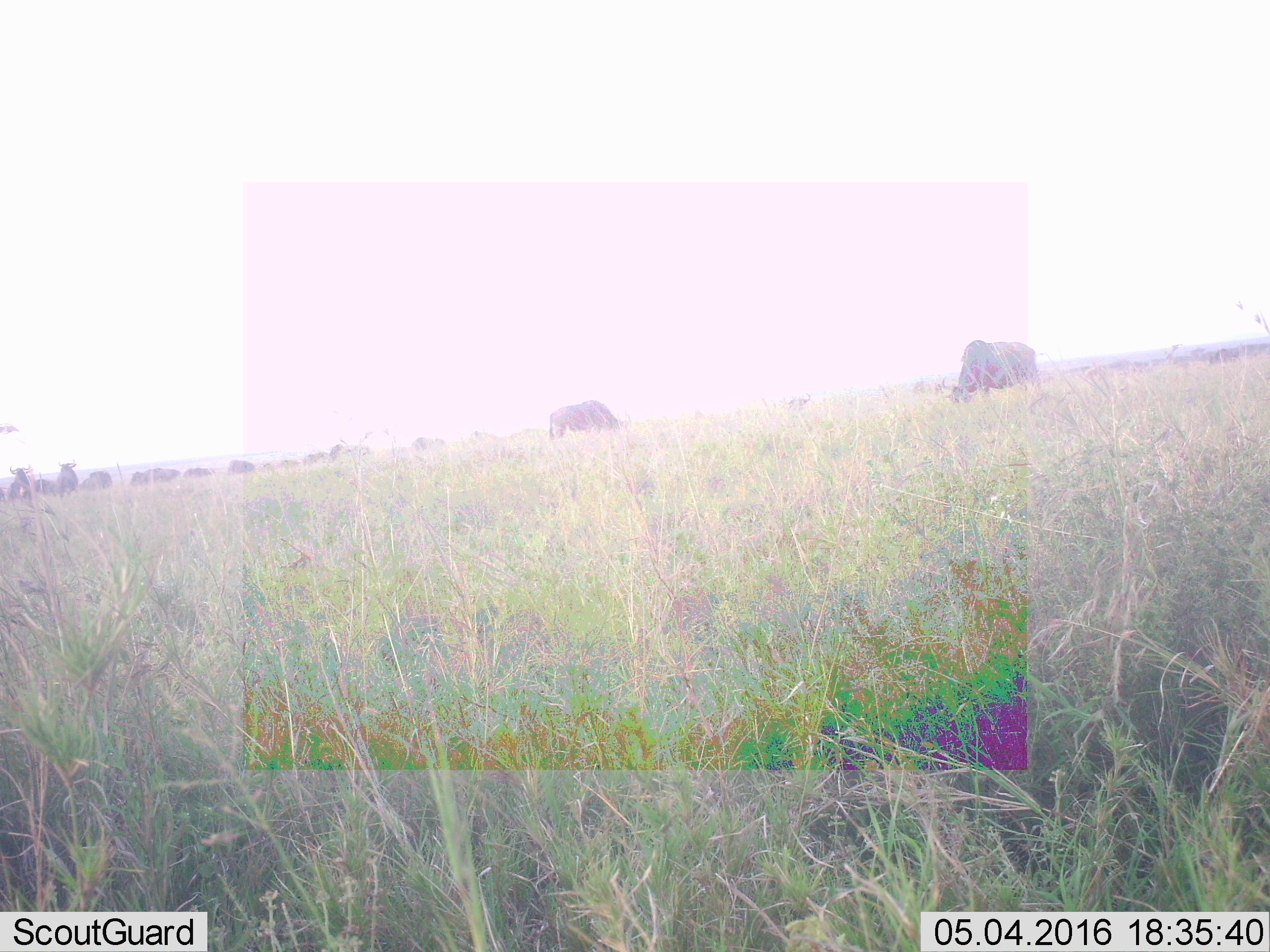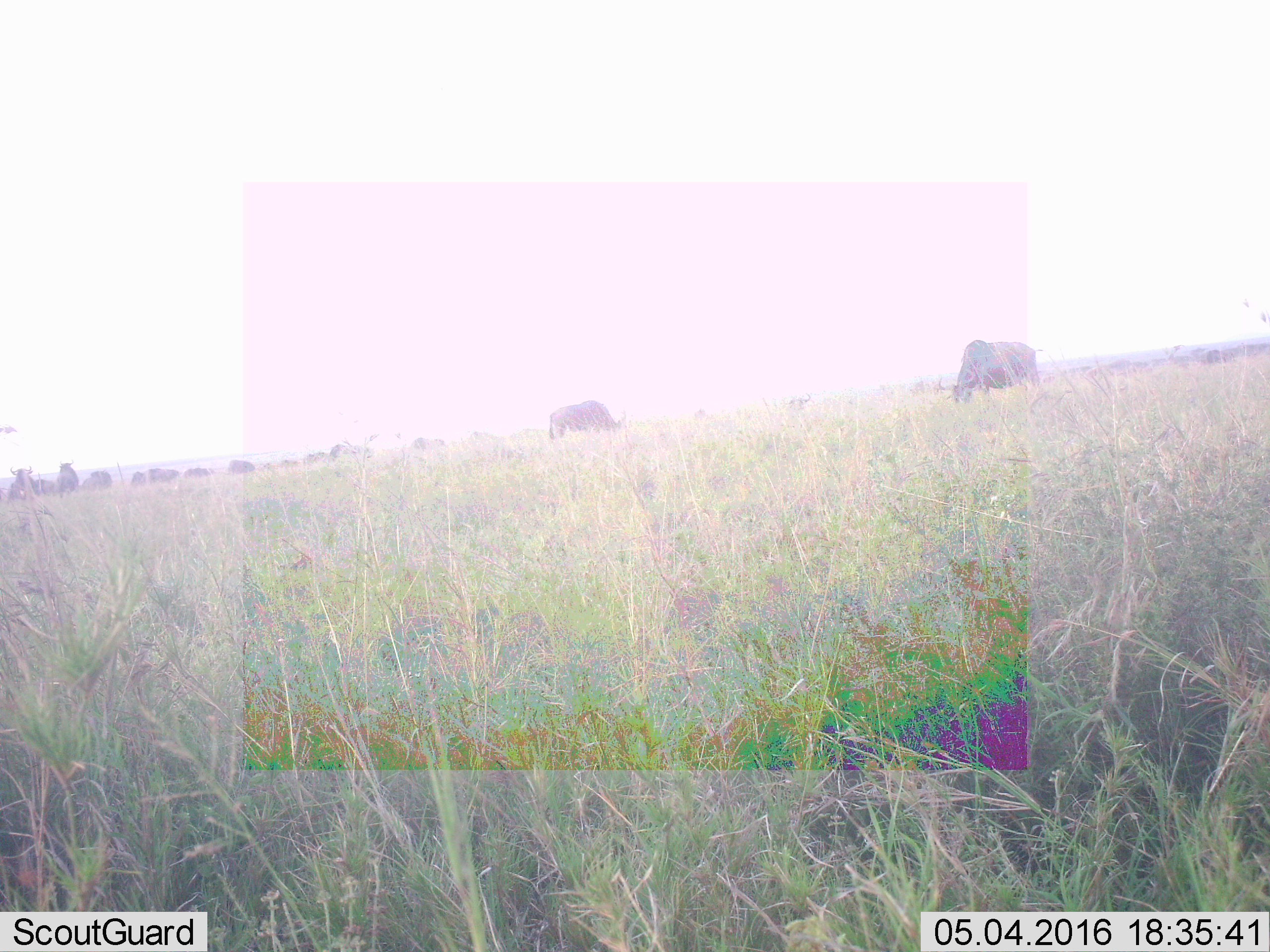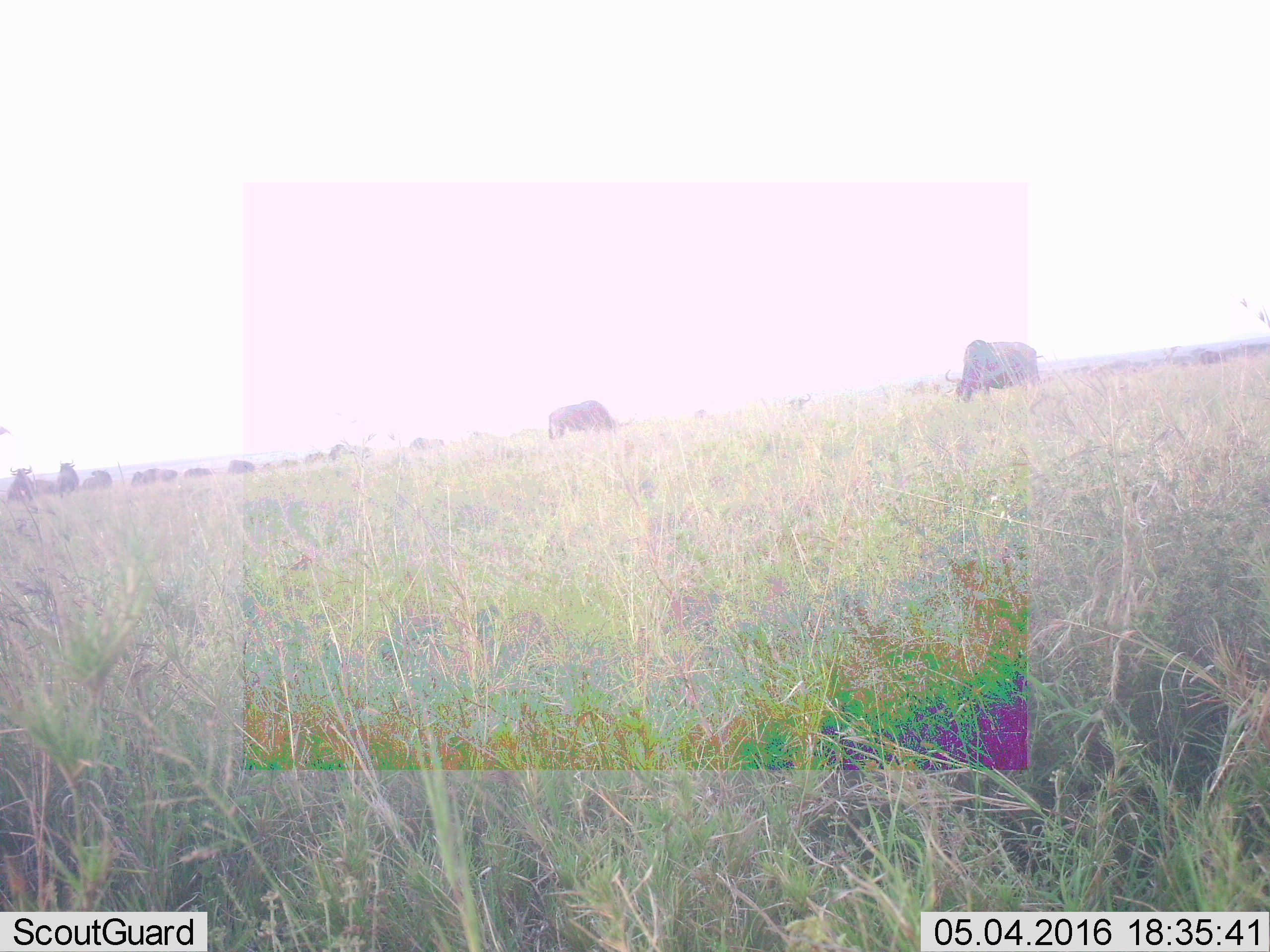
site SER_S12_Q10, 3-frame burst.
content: unidentified animal